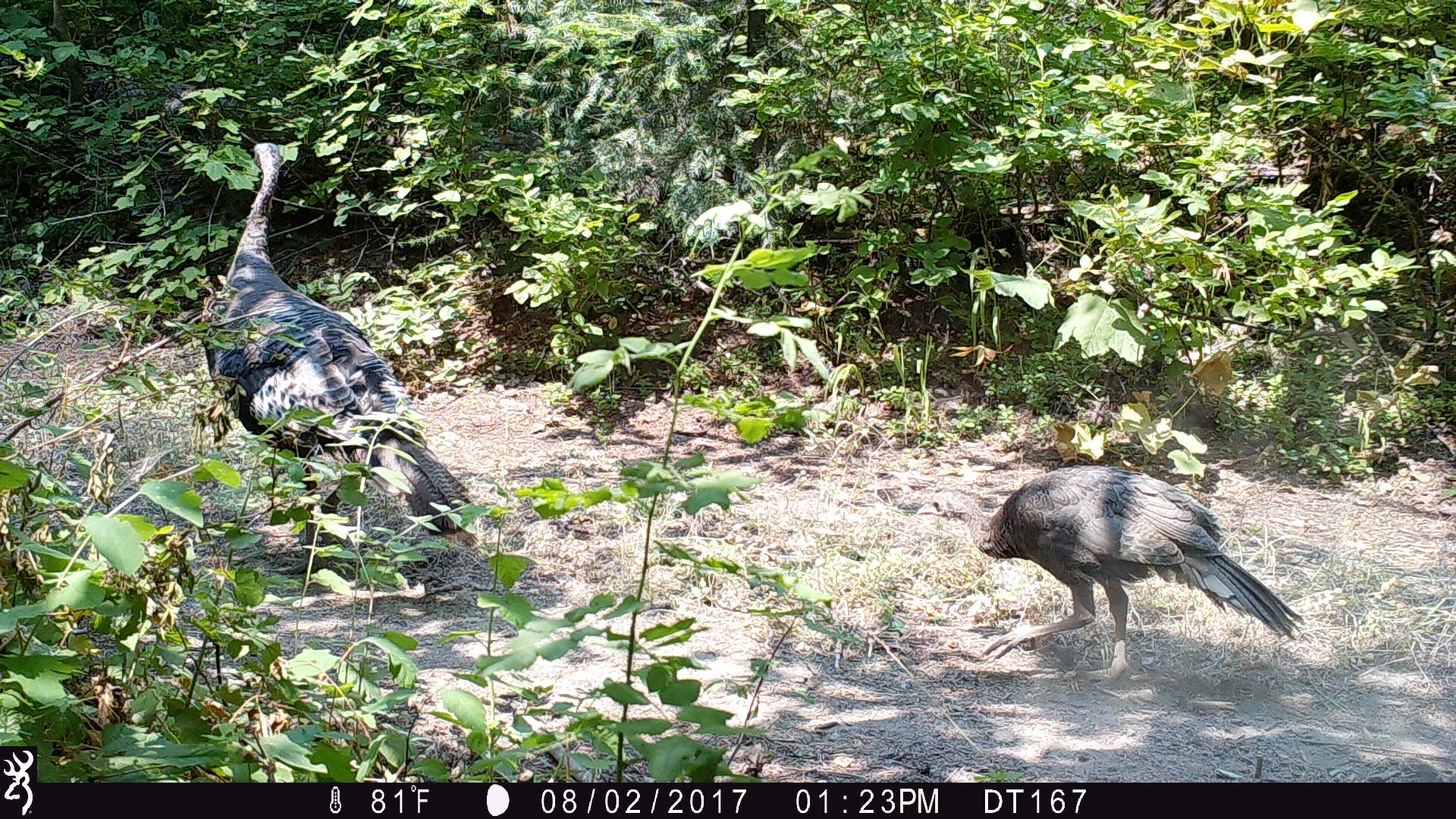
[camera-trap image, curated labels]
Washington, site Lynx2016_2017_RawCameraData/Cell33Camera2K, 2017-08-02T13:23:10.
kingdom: Animalia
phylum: Chordata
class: Aves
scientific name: Aves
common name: birds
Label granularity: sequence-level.